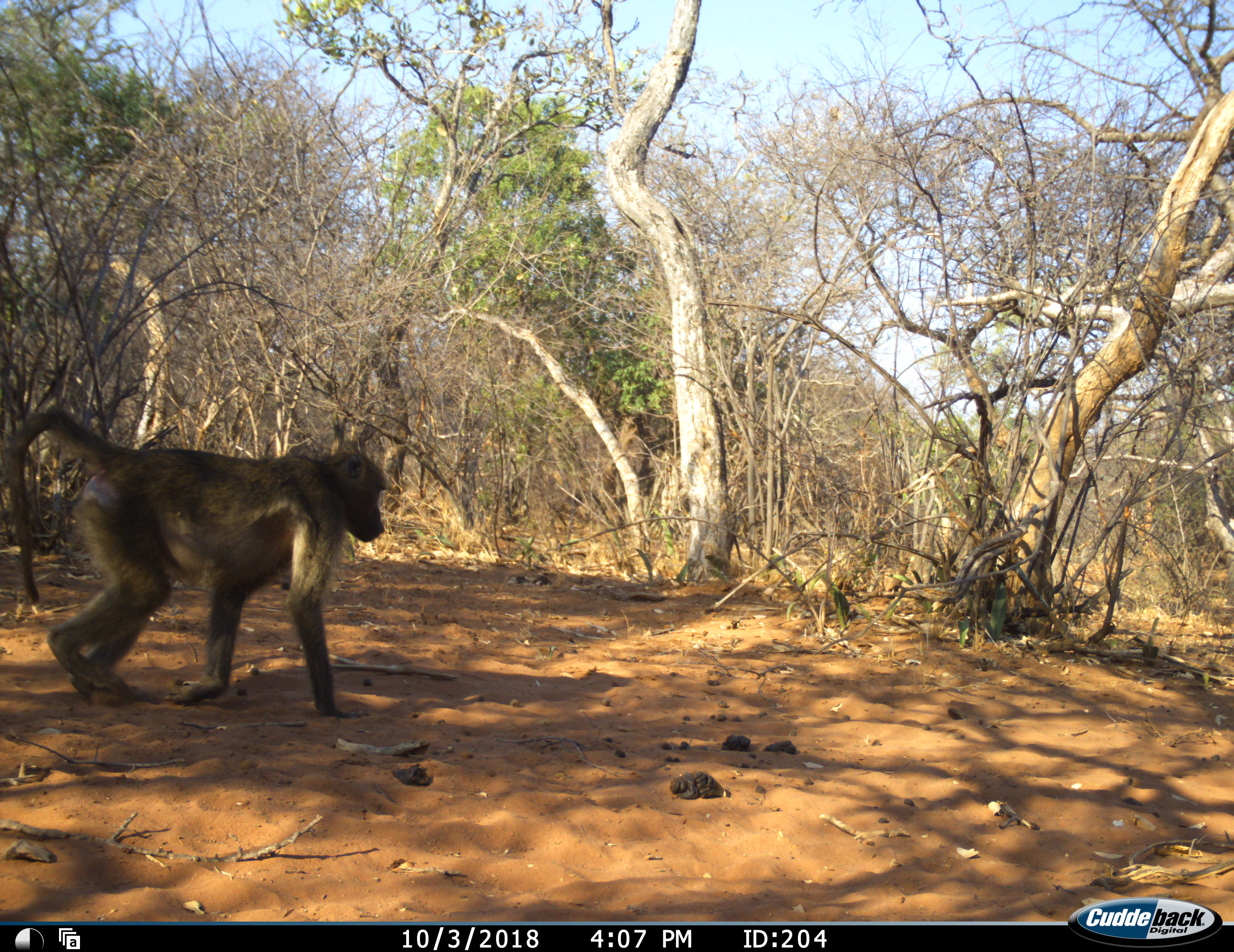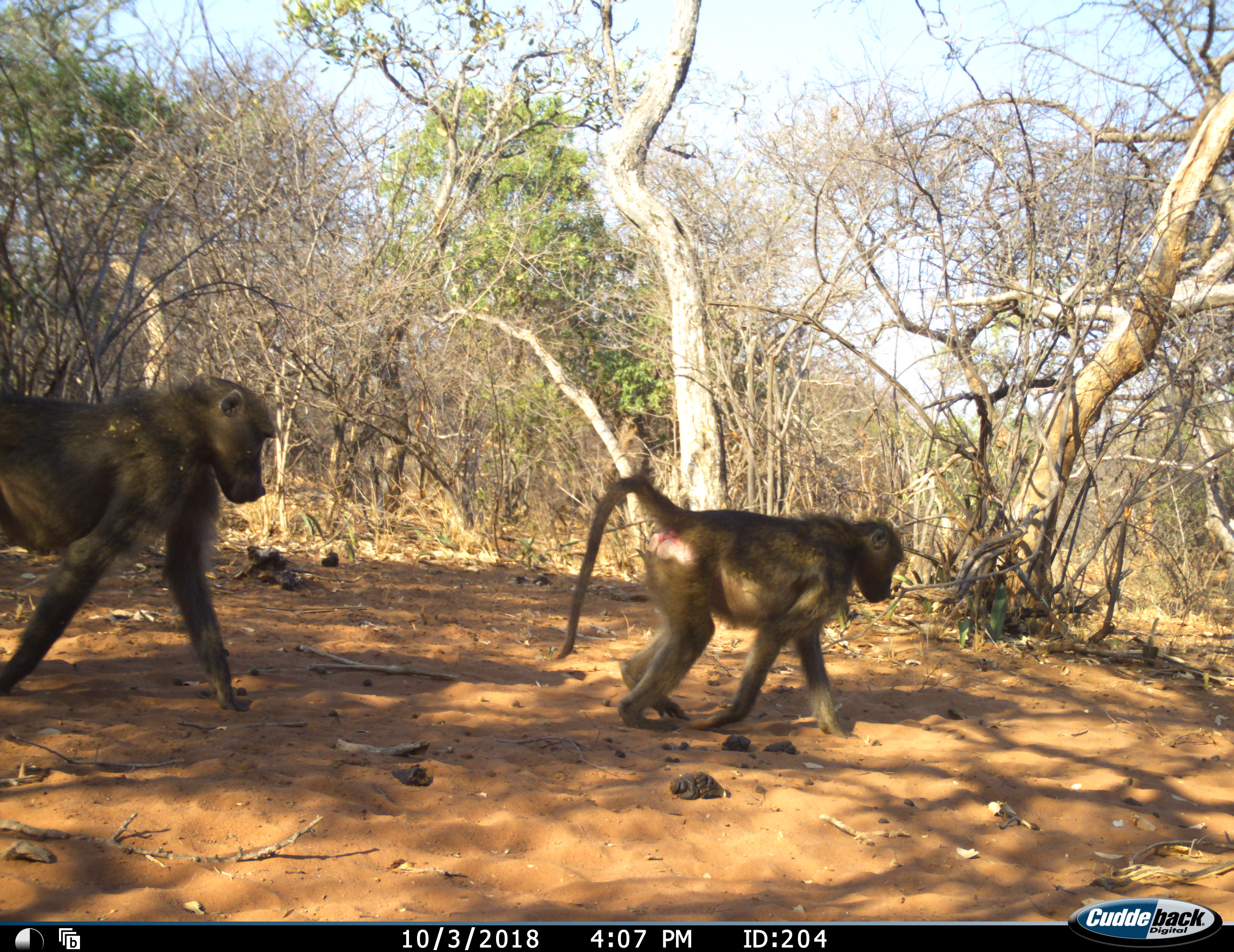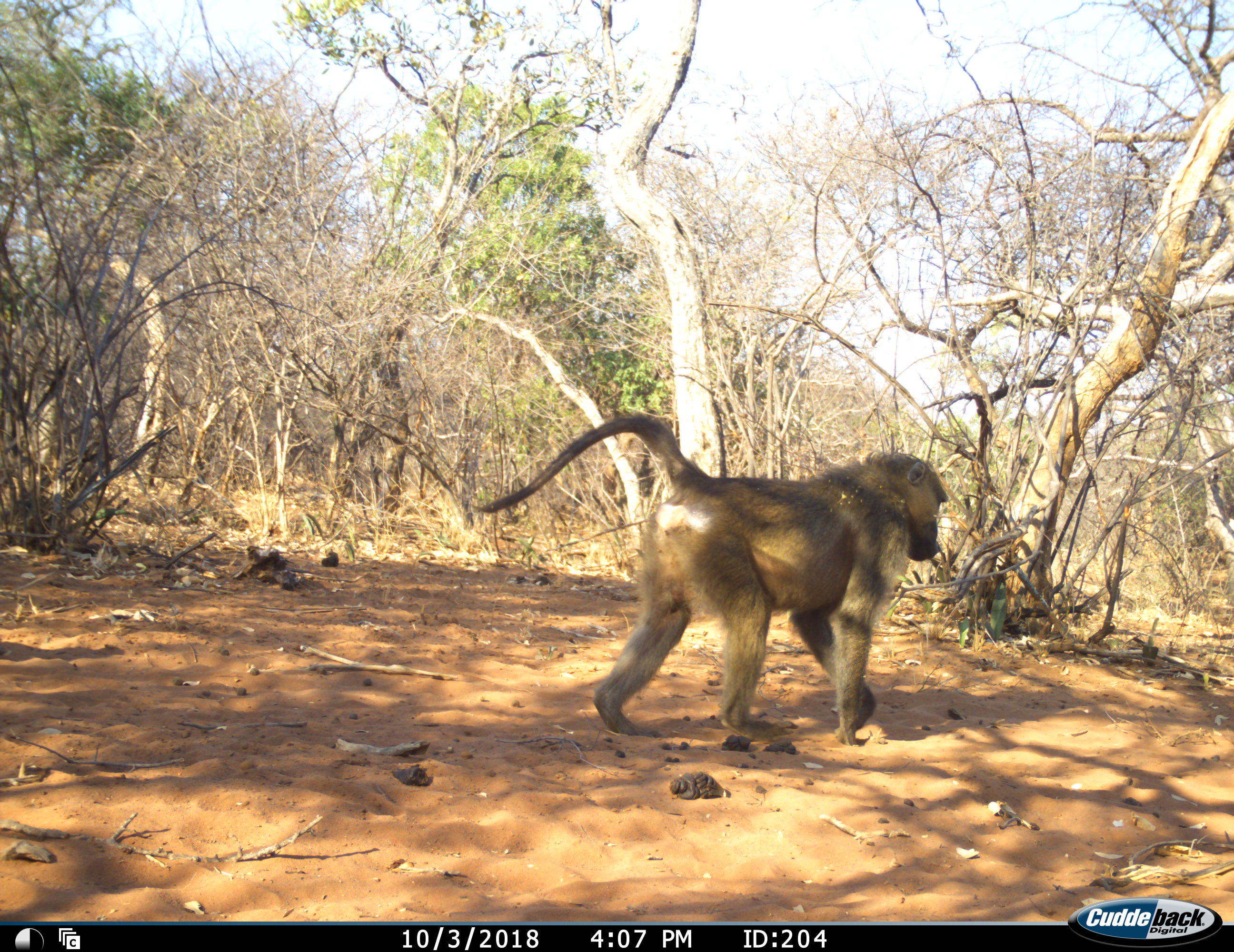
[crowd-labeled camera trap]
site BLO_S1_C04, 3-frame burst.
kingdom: Animalia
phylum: Chordata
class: Mammalia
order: Primates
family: Cercopithecidae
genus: Papio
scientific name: Papio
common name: baboon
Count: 2.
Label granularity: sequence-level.